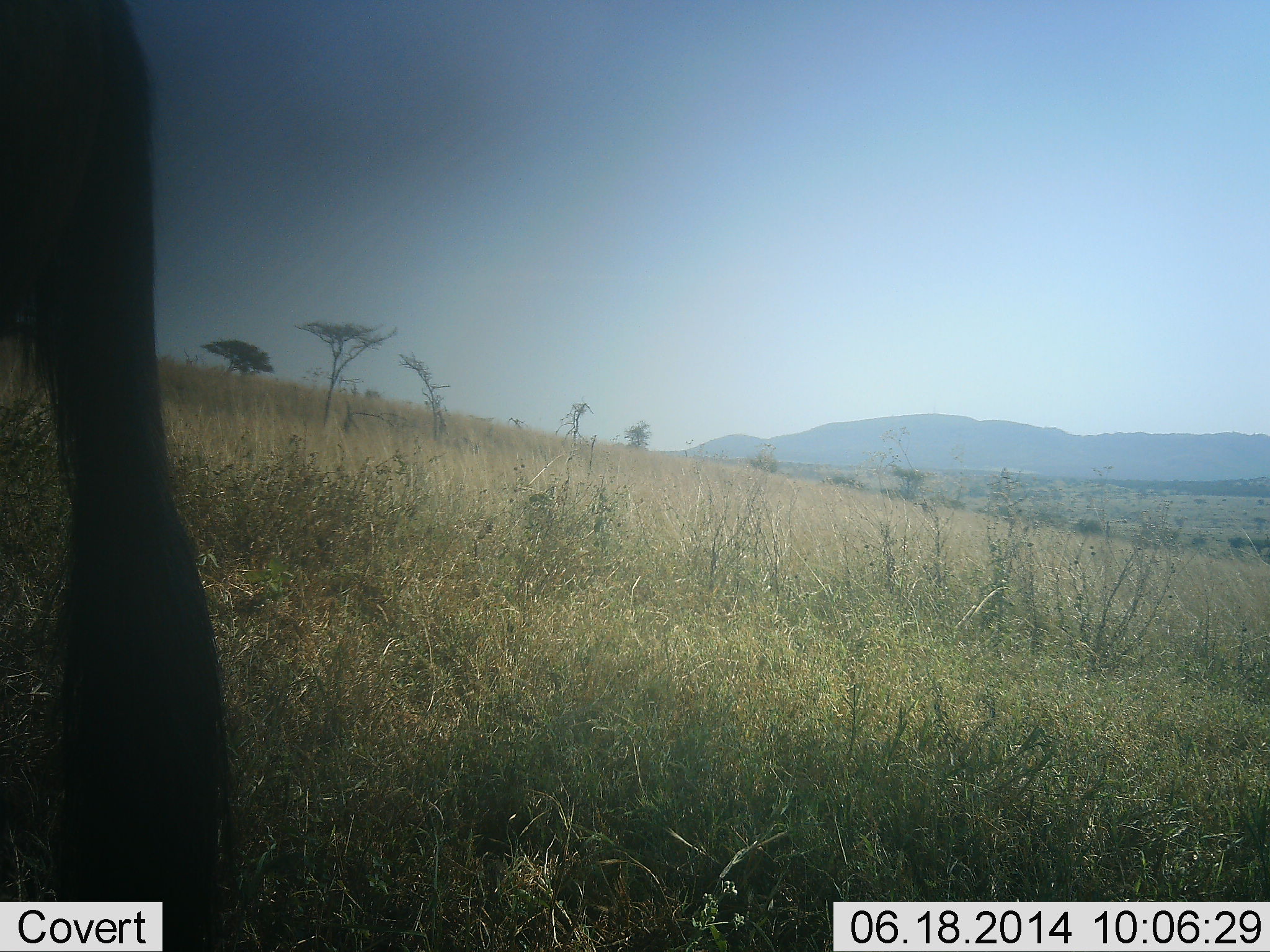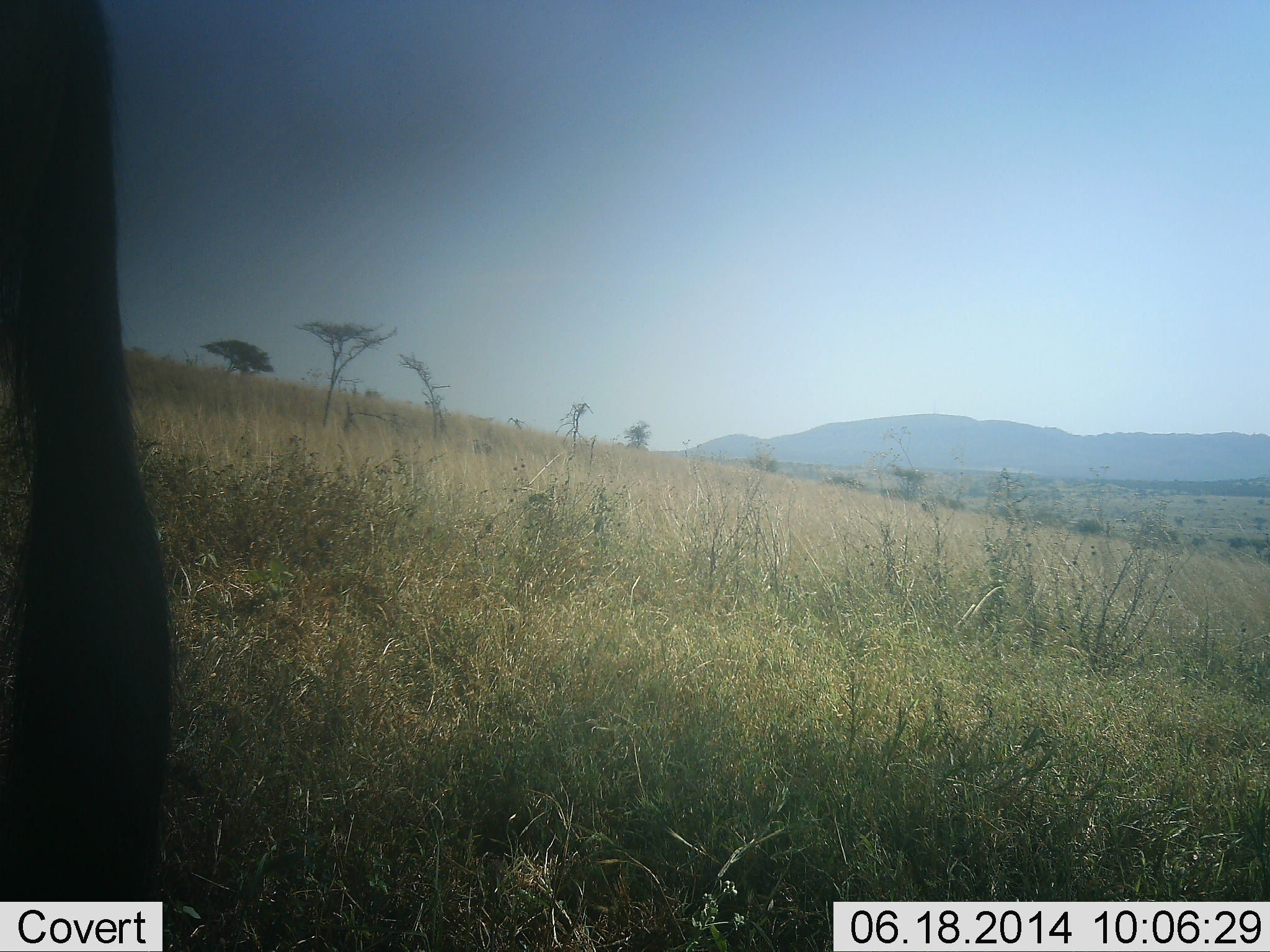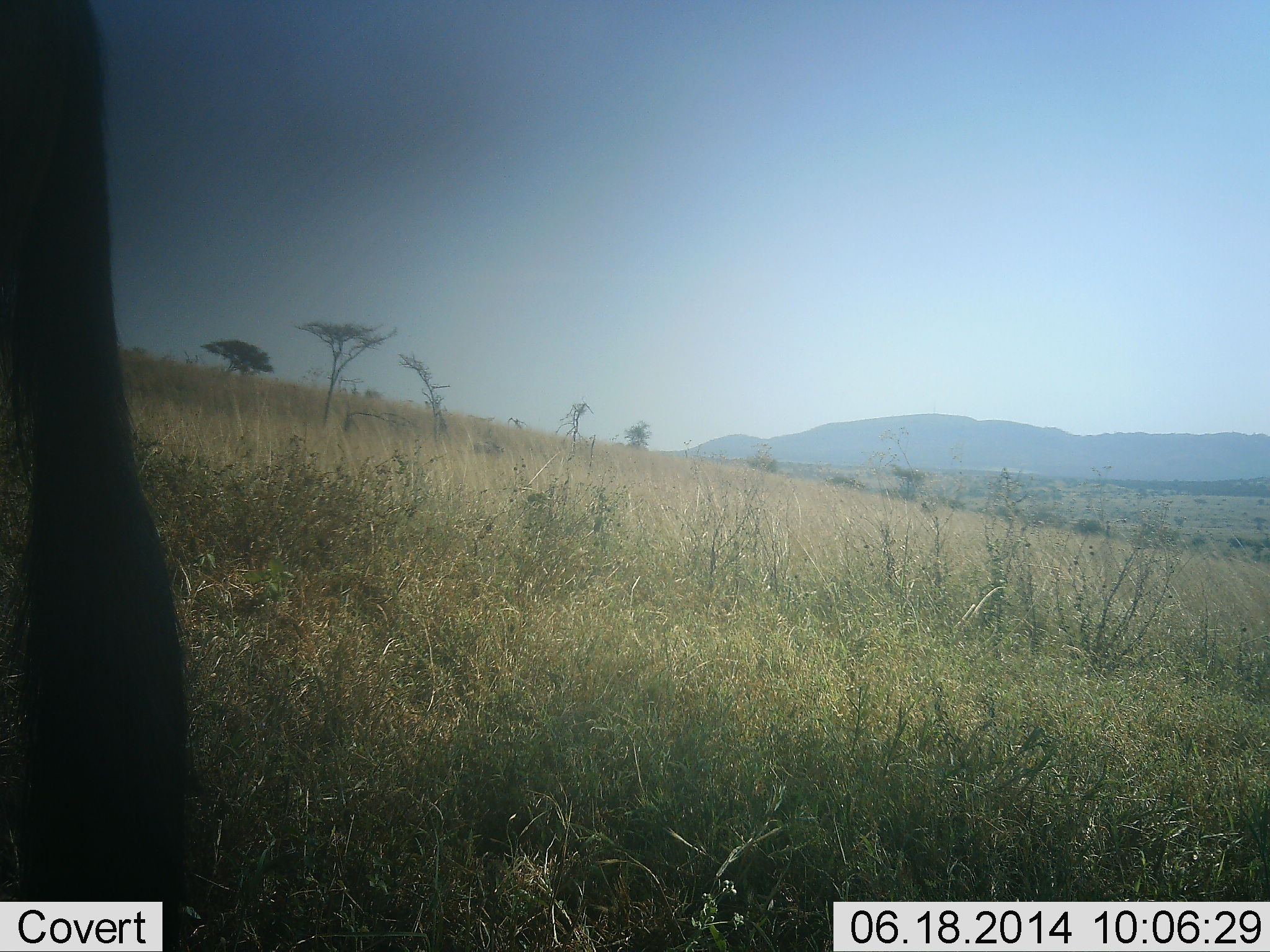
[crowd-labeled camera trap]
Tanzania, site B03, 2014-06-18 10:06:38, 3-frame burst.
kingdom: Animalia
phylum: Chordata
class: Mammalia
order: Artiodactyla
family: Bovidae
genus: Connochaetes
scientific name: Connochaetes taurinus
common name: blue wildebeest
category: wildebeest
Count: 1.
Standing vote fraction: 100%.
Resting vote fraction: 0%.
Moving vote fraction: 0%.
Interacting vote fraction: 0%.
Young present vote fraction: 0%.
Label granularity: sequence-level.